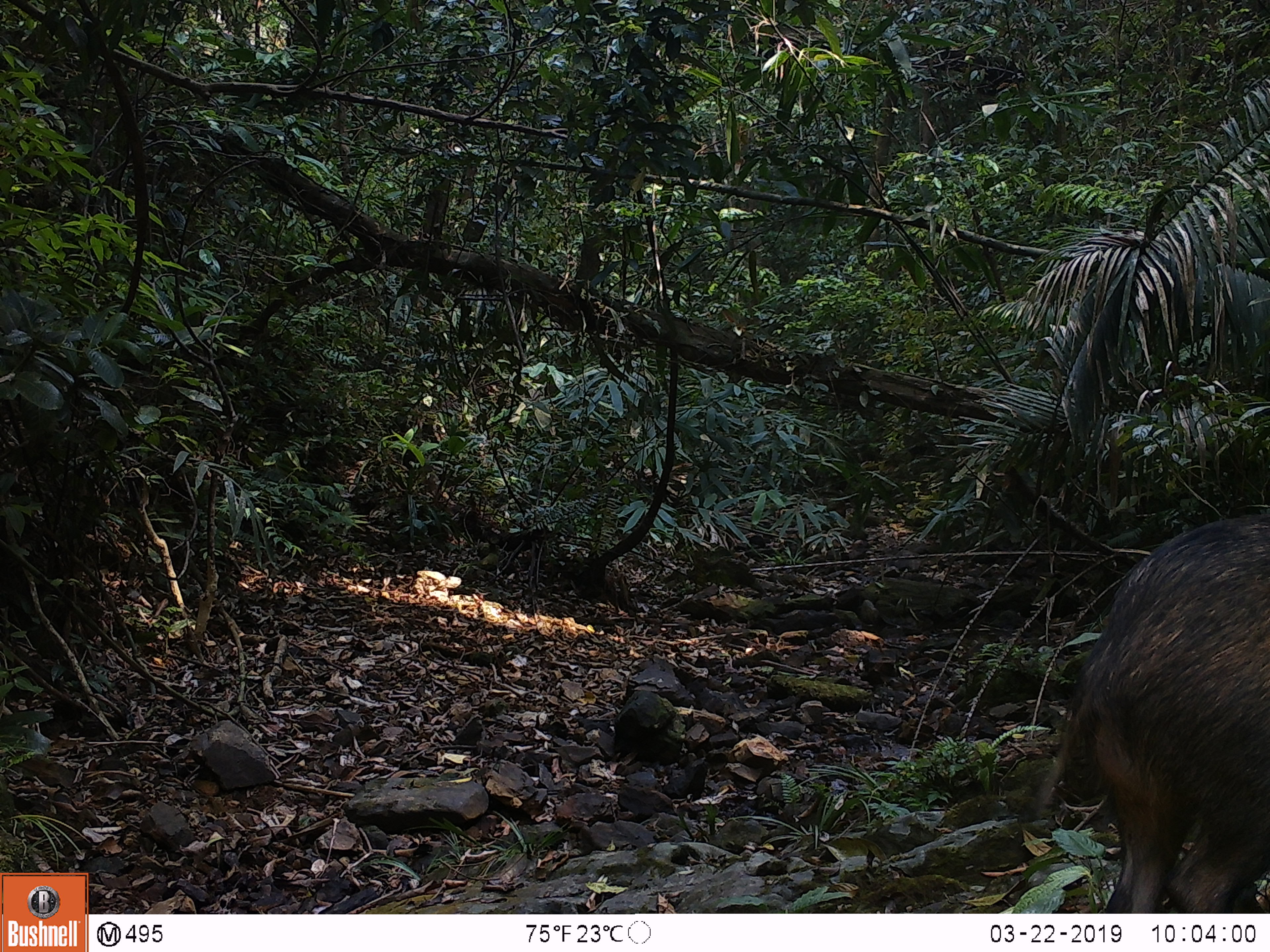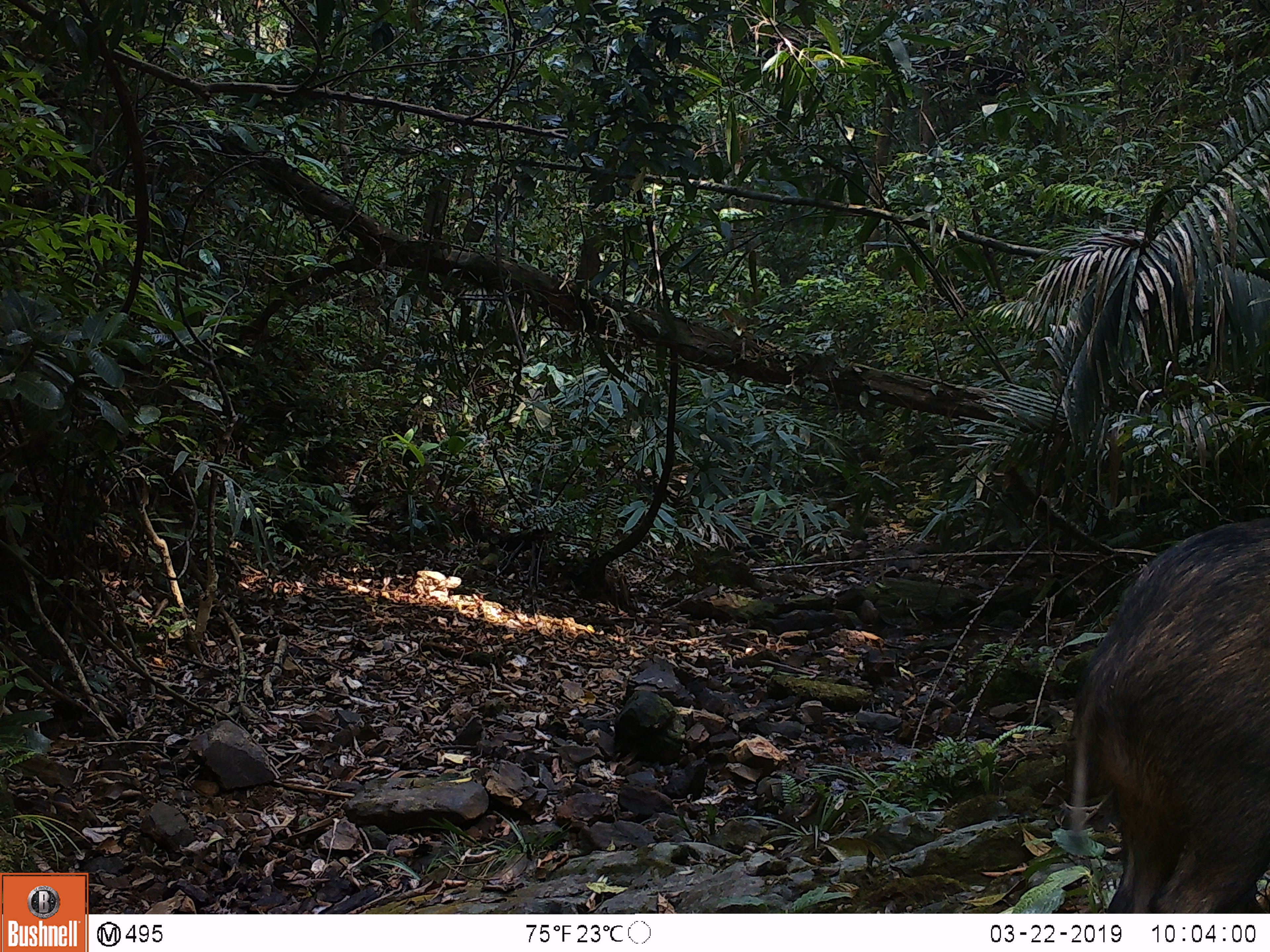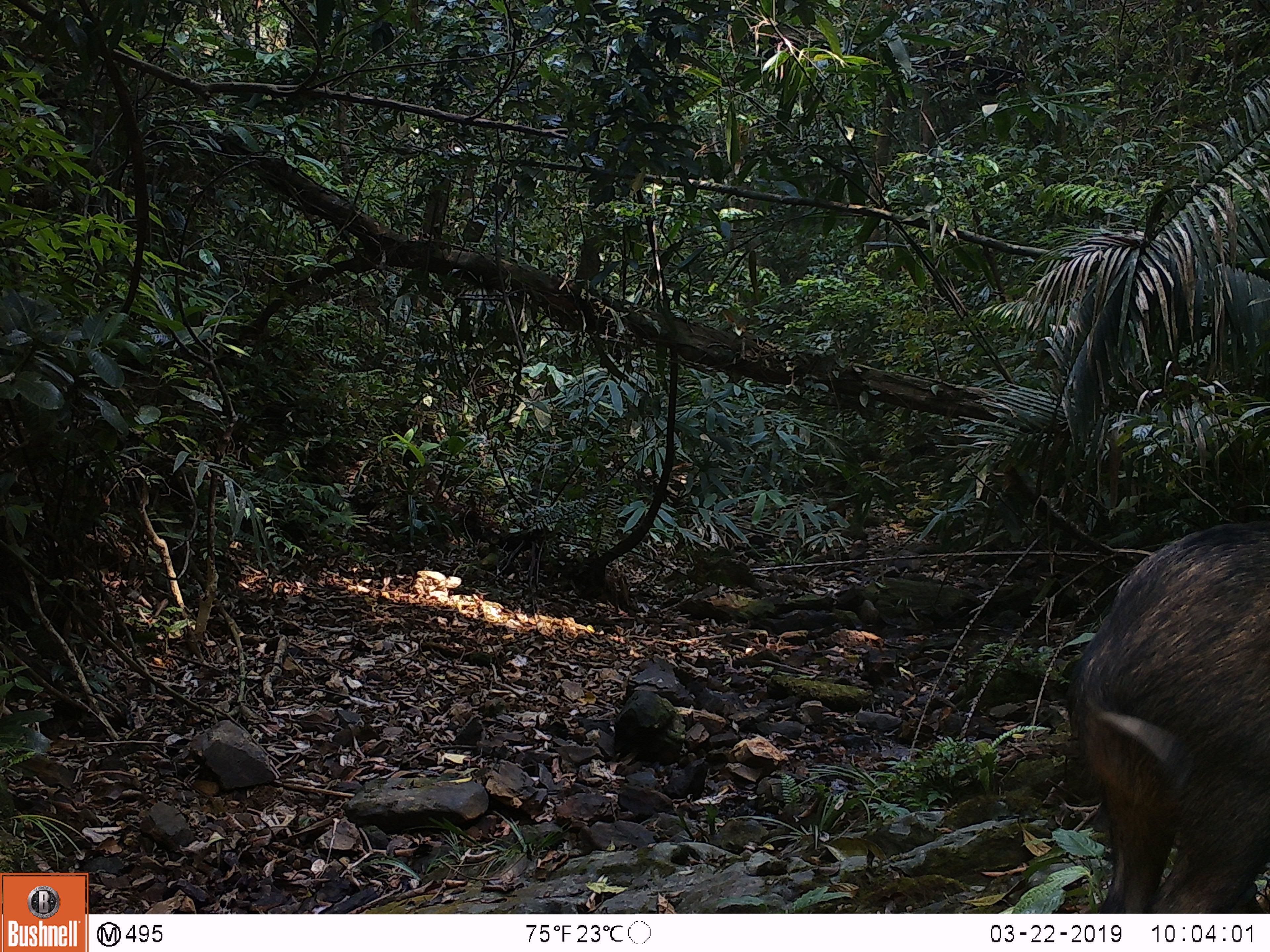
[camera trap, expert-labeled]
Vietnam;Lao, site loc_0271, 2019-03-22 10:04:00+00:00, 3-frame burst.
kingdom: Animalia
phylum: Chordata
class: Mammalia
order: Artiodactyla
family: Suidae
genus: Sus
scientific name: Sus scrofa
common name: eurasian wild pig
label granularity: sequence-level